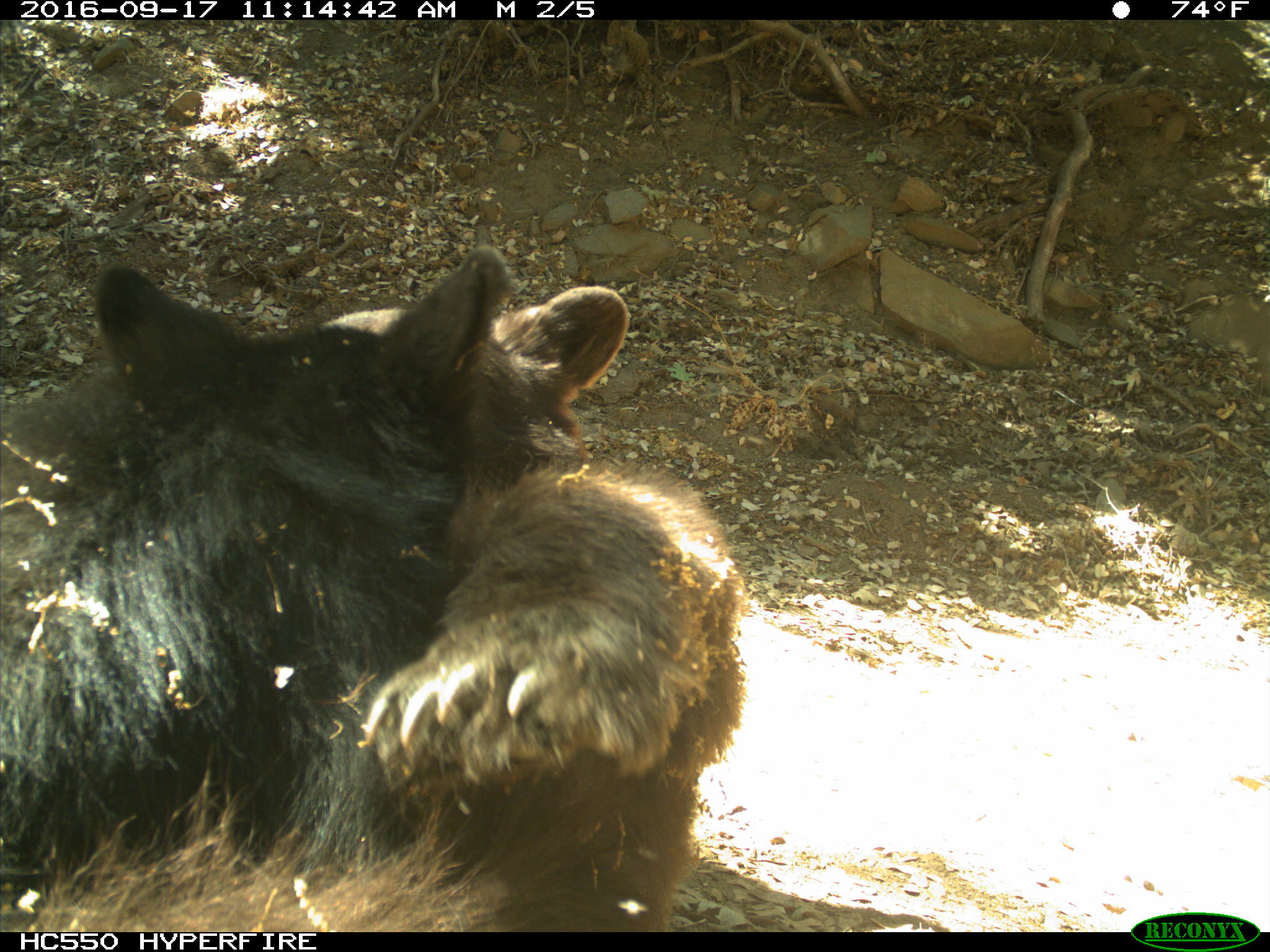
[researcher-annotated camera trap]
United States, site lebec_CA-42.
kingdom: Animalia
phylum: Chordata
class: Mammalia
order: Carnivora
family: Ursidae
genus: Ursus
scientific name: Ursus americanus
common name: american black bear